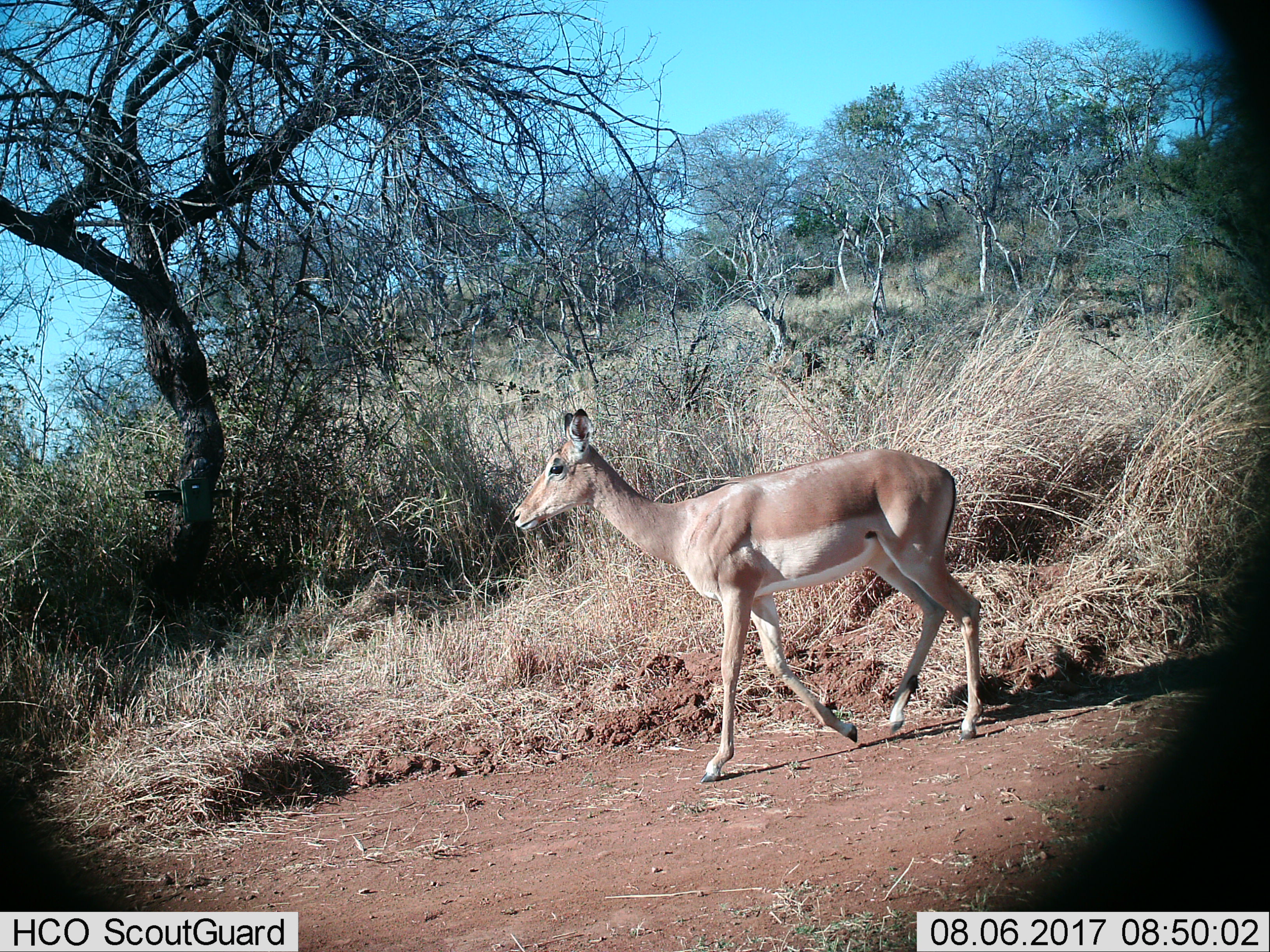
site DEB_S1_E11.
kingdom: Animalia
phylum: Chordata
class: Mammalia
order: Artiodactyla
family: Bovidae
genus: Aepyceros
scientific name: Aepyceros melampus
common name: impala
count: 1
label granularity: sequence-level